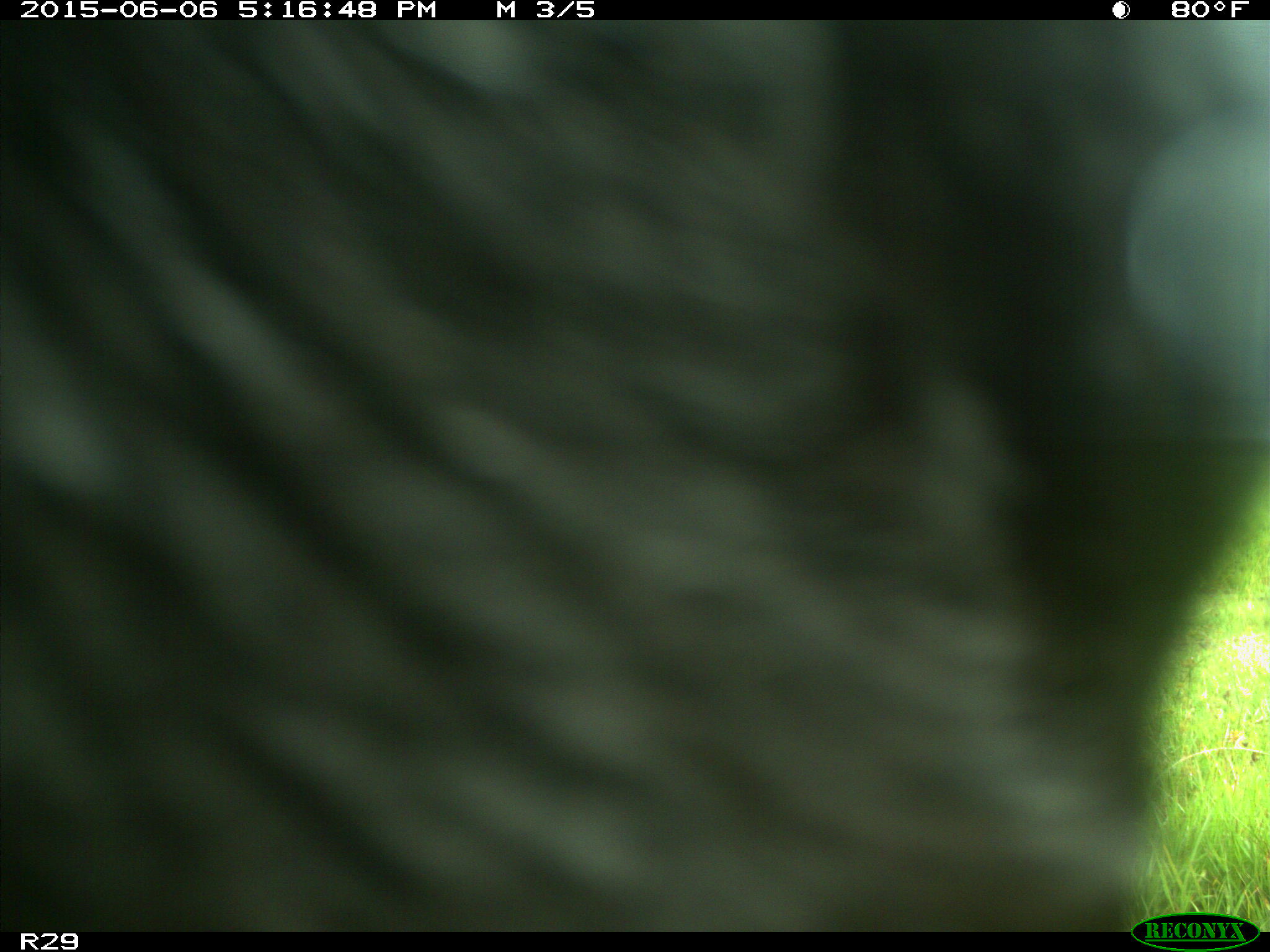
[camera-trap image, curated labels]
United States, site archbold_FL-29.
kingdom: Animalia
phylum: Chordata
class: Mammalia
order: Artiodactyla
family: Bovidae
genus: Bos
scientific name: Bos taurus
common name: domestic cow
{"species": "Bos taurus (domestic cow)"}